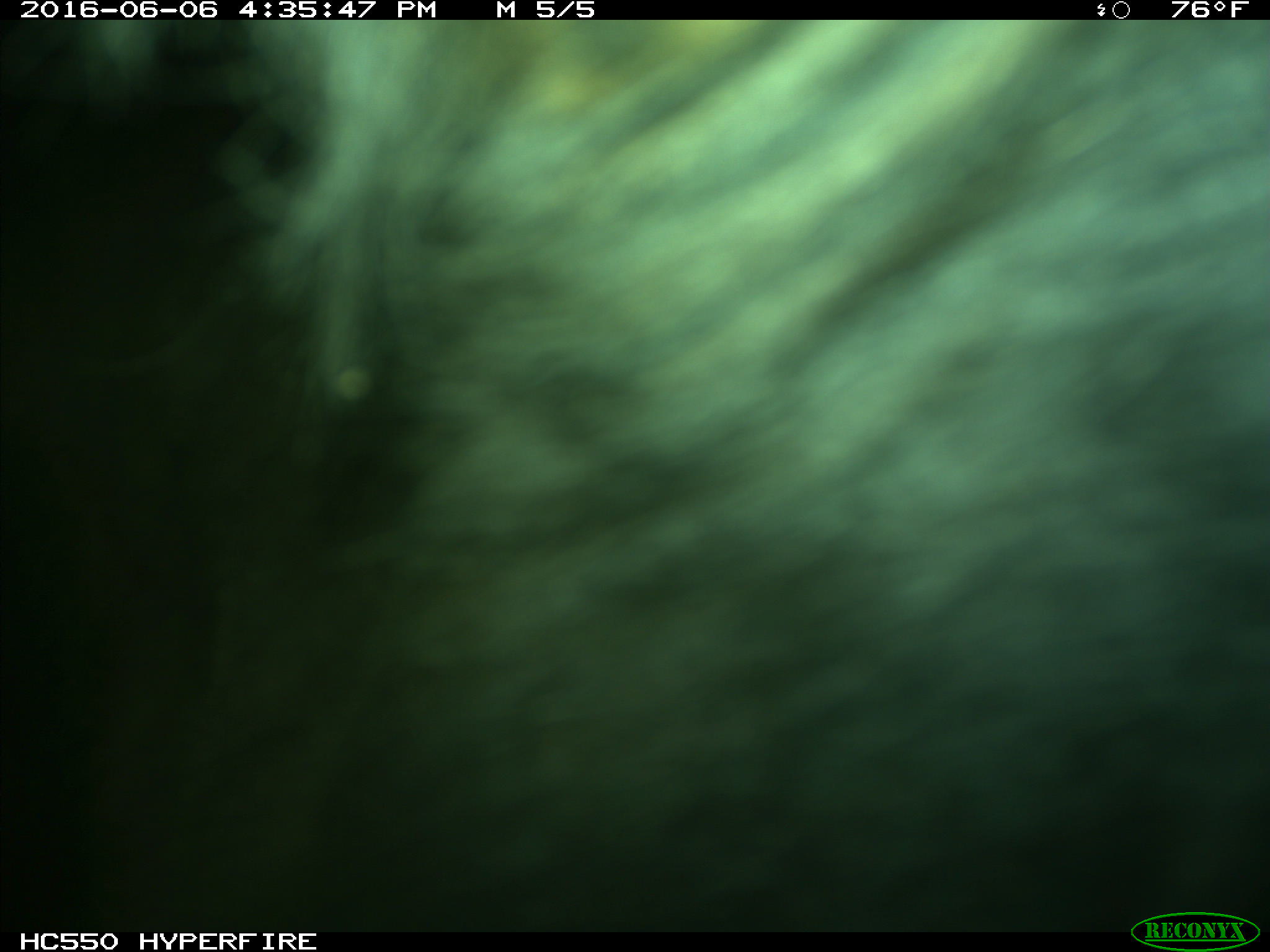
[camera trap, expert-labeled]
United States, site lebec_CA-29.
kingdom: Animalia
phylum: Chordata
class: Mammalia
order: Artiodactyla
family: Bovidae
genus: Bos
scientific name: Bos taurus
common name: domestic cow